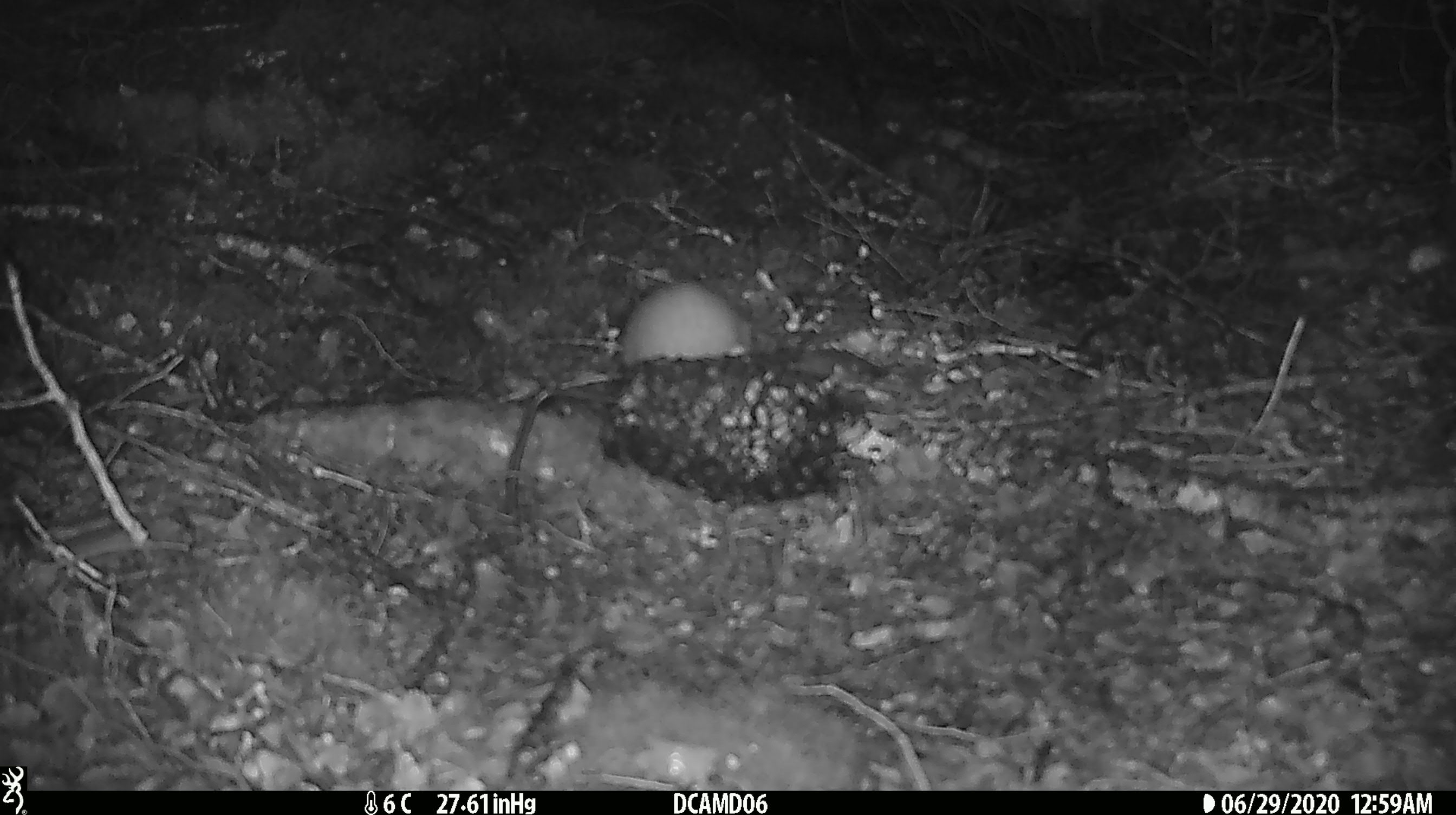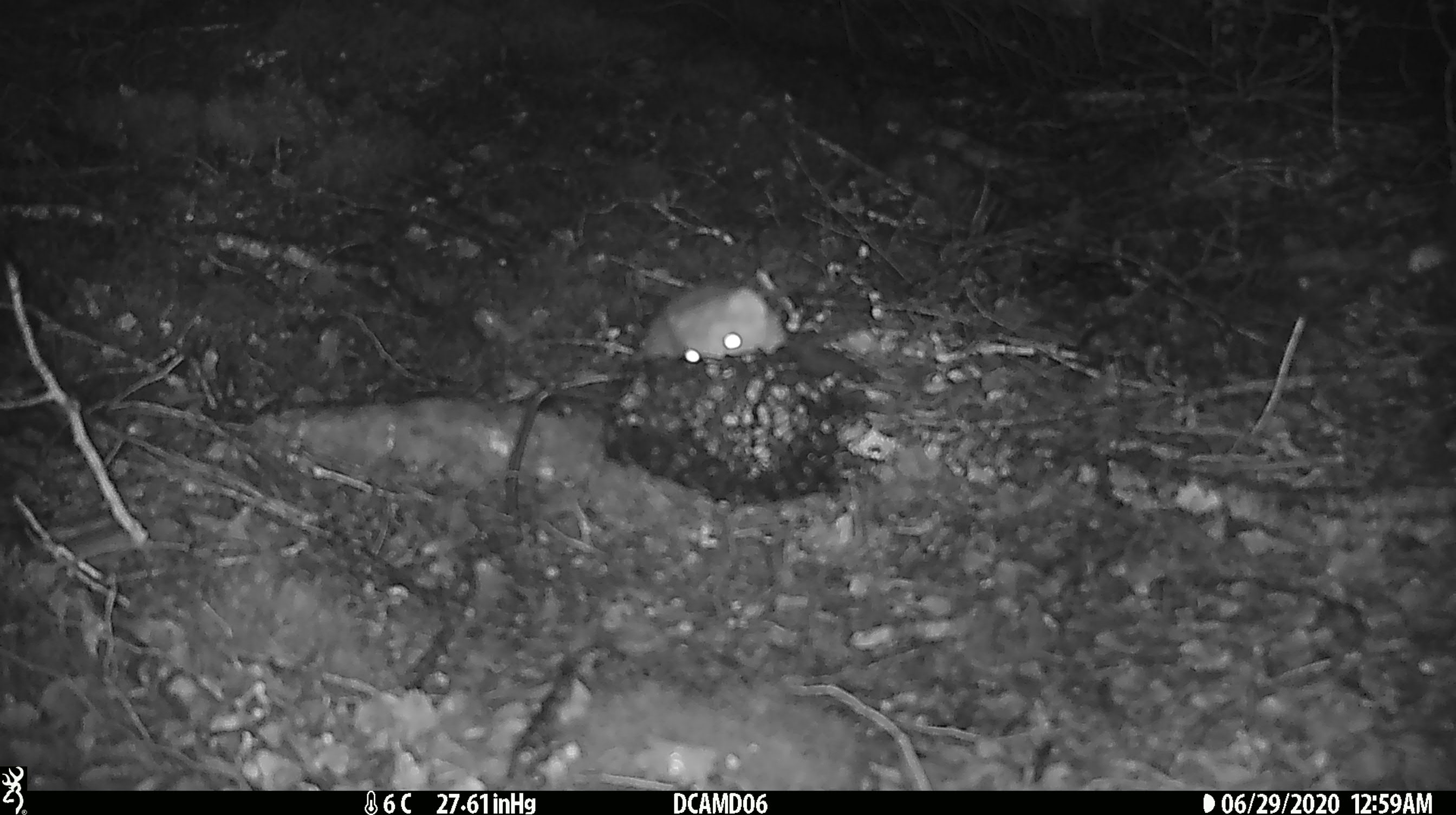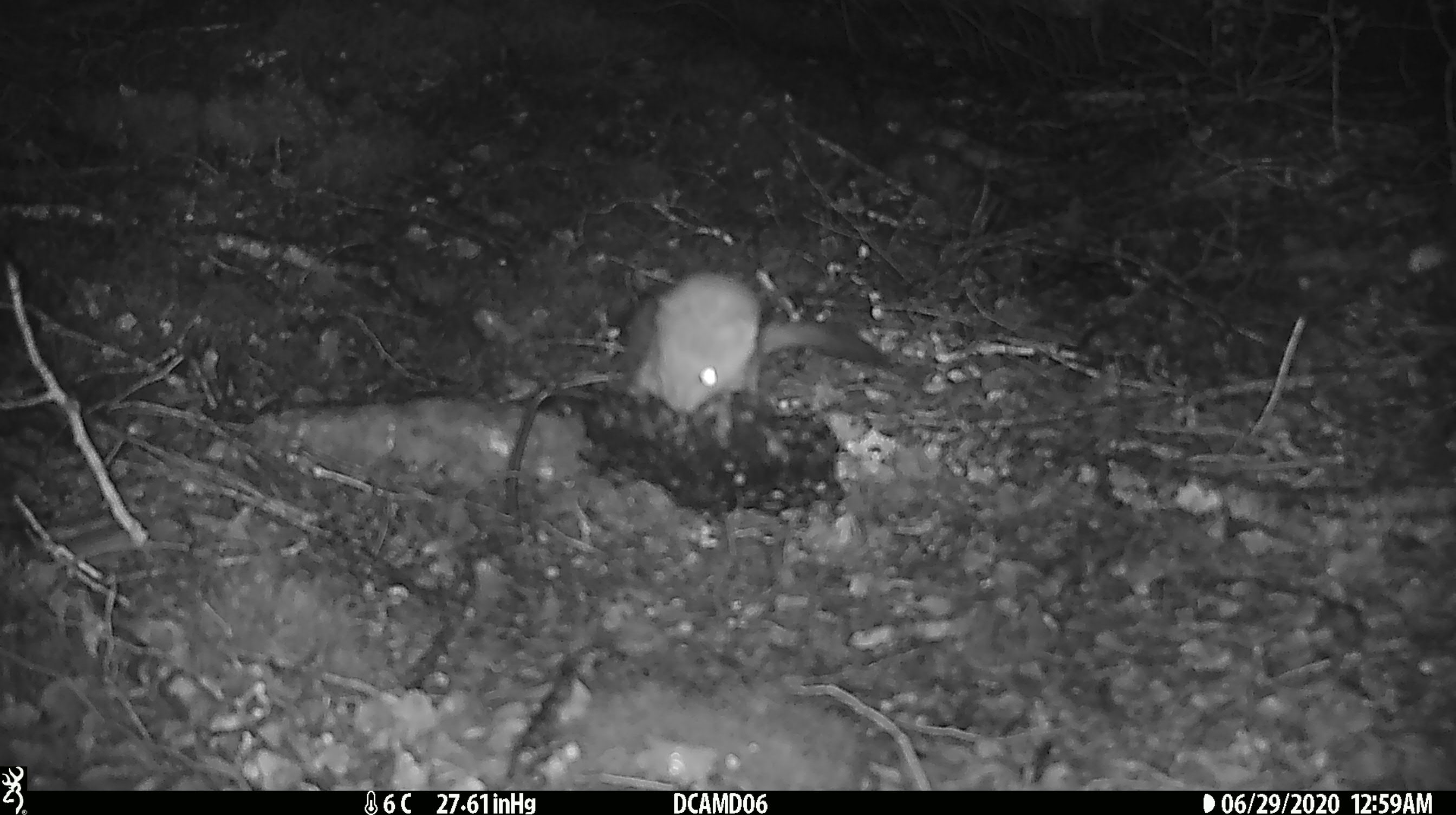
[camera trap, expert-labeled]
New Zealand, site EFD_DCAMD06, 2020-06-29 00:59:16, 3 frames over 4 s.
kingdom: Animalia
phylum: Chordata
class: Mammalia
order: Carnivora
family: Mustelidae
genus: Mustela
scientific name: Mustela erminea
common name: stoat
Stoat (Mustela erminea).